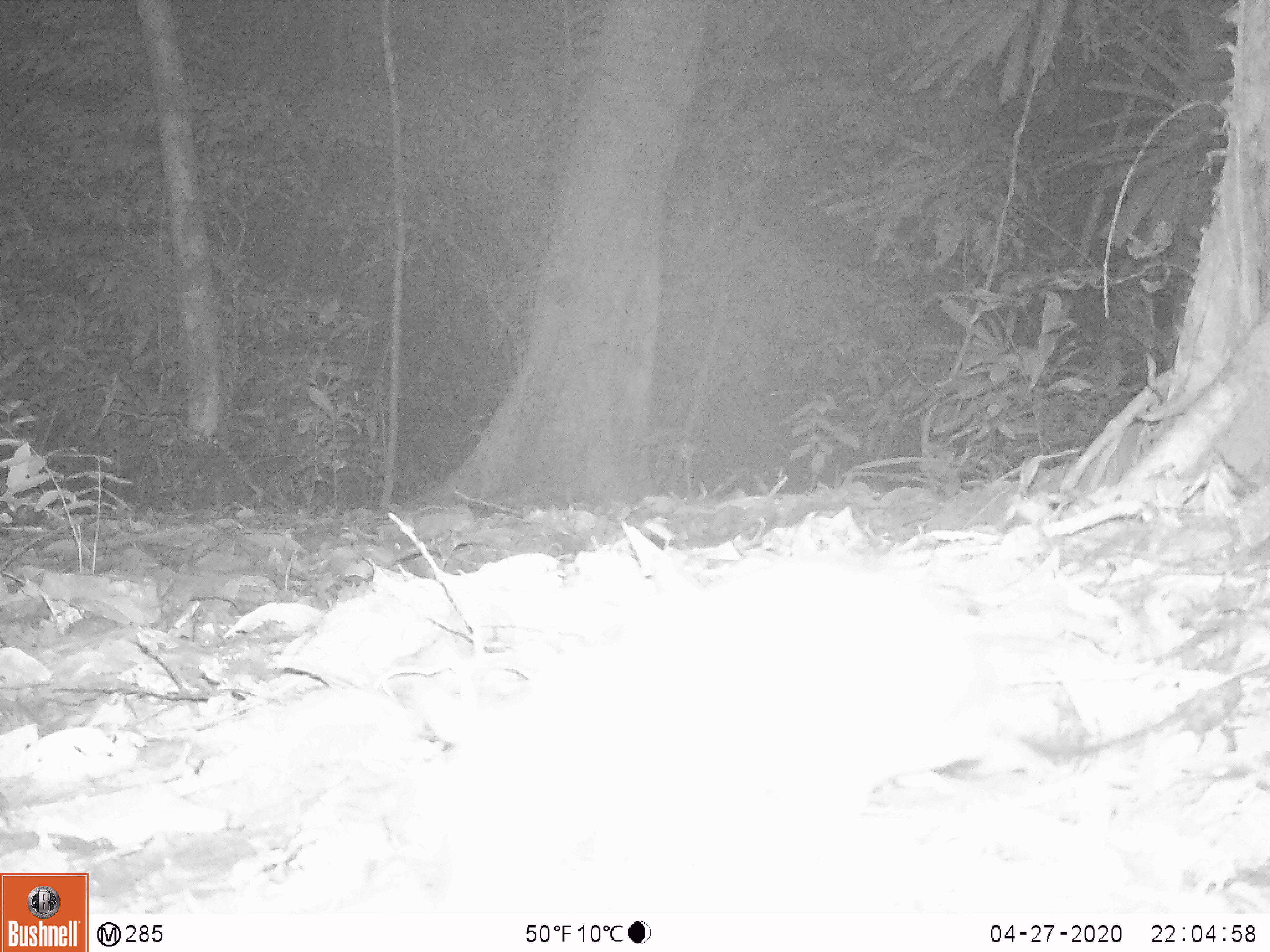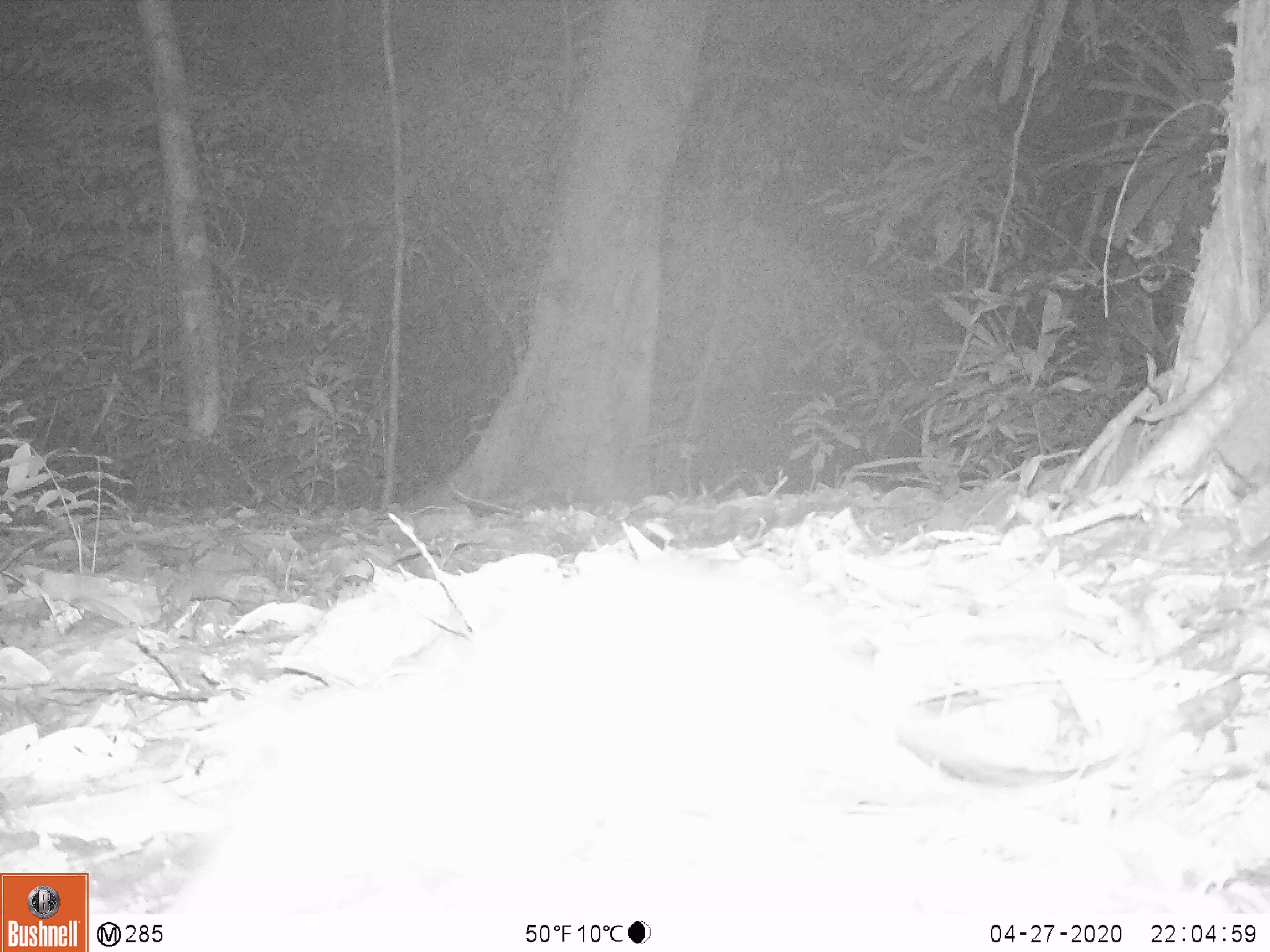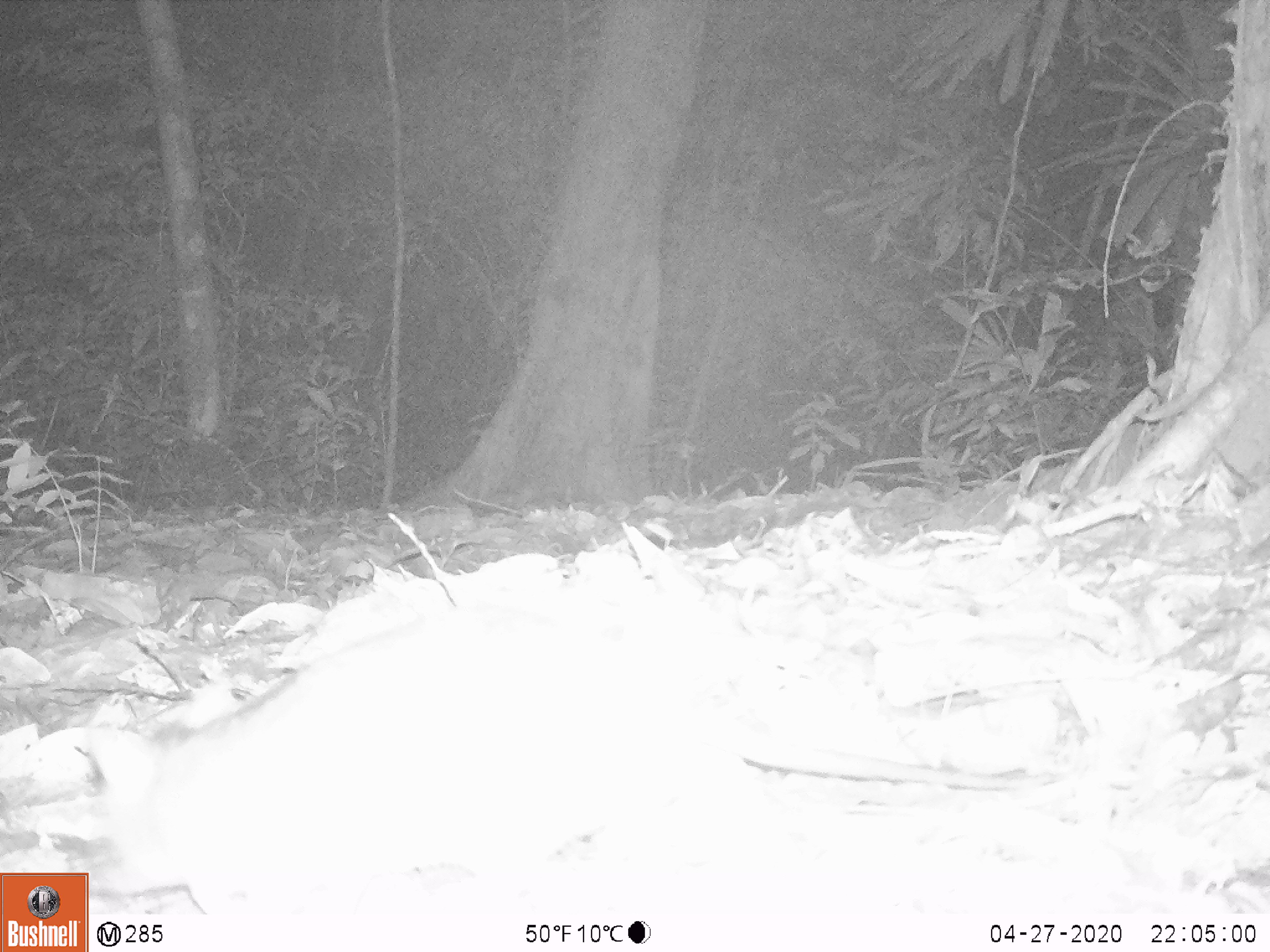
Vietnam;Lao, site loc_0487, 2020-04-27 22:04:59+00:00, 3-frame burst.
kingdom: Animalia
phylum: Chordata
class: Mammalia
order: Rodentia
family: Muridae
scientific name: Muridae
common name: old-world mice and rats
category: unidentified murid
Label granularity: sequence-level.